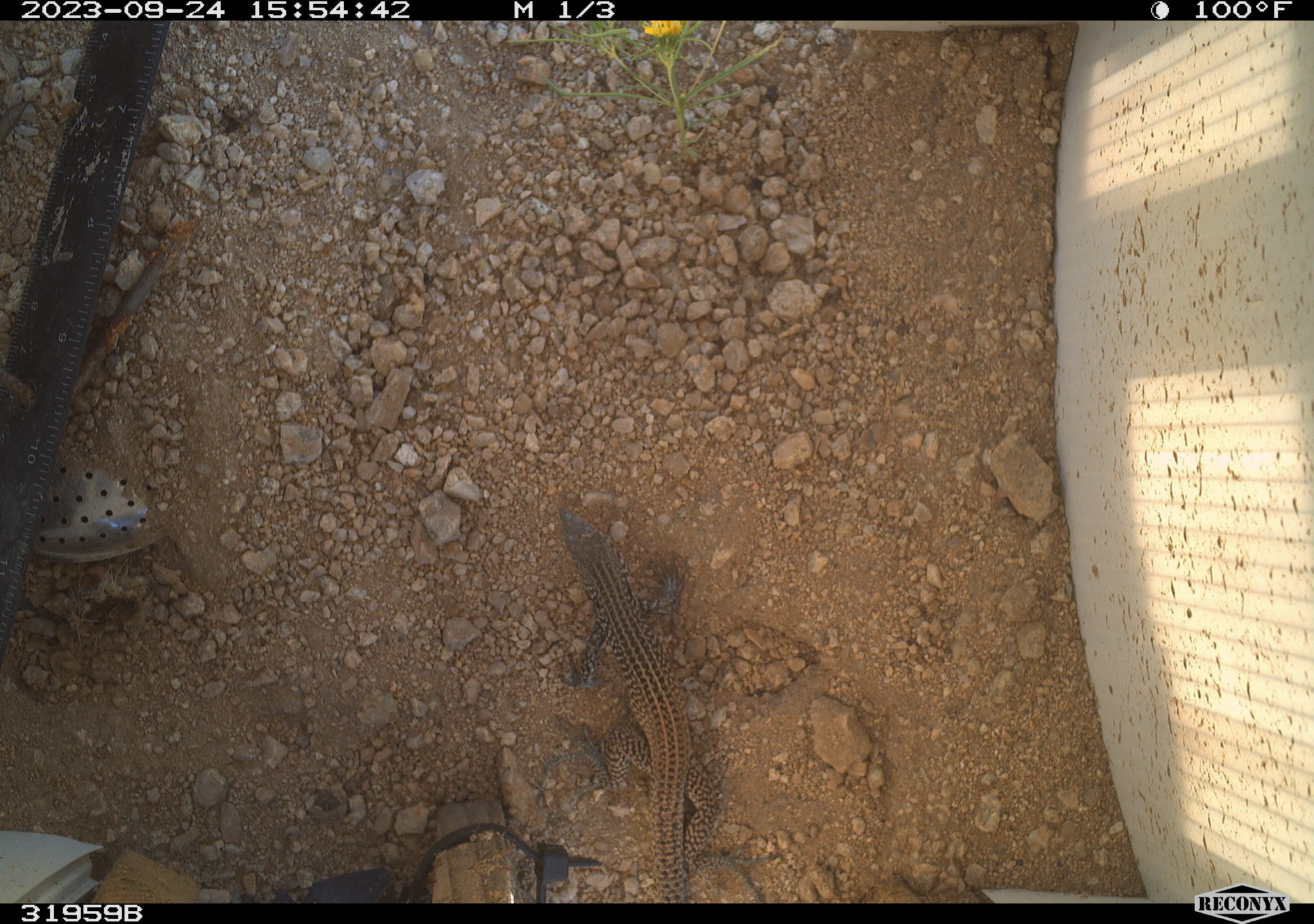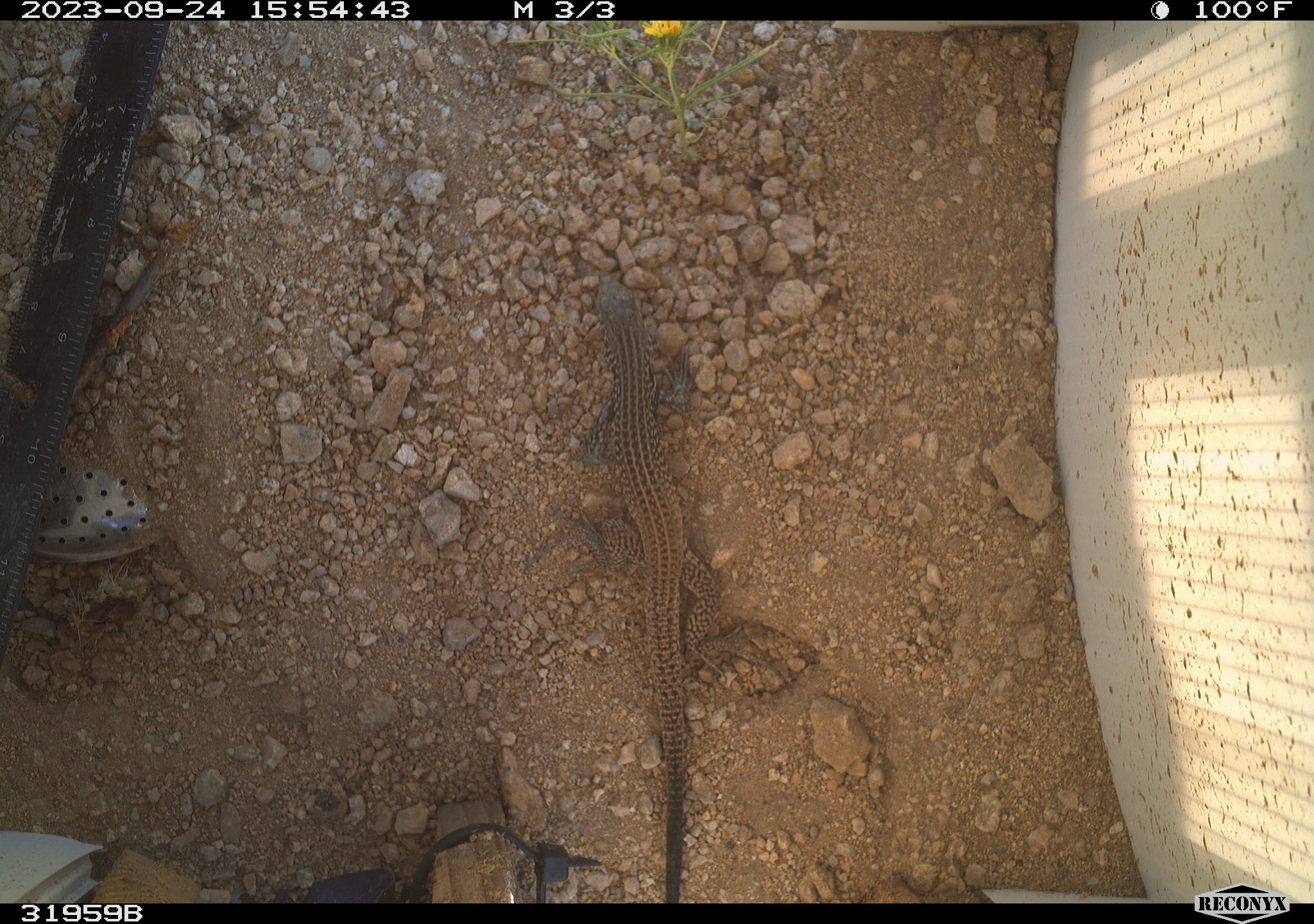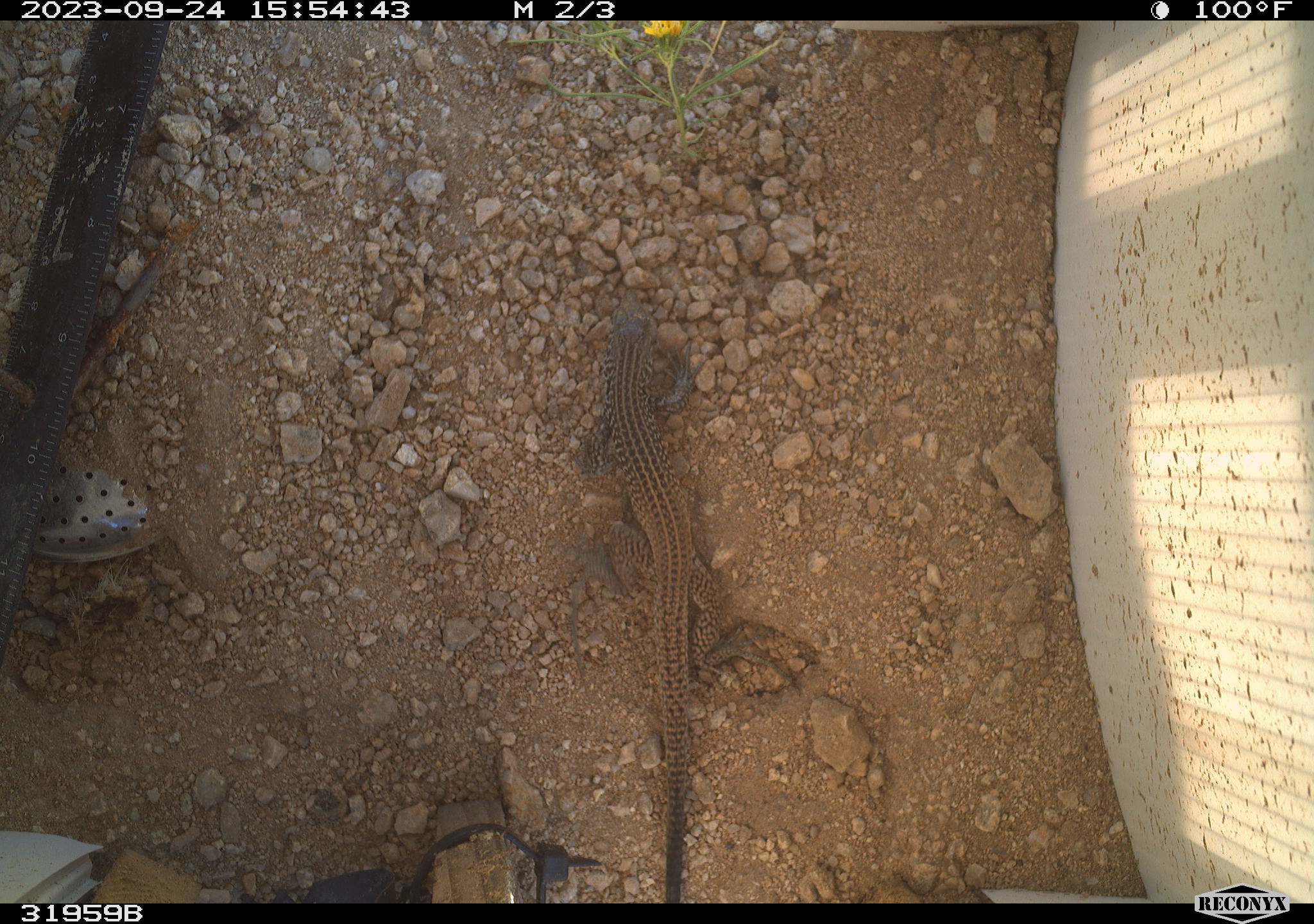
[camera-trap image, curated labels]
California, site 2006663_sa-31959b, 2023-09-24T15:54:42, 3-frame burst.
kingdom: Animalia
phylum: Chordata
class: Reptilia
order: Squamata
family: Teiidae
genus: Aspidoscelis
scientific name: Aspidoscelis tigris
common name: western whiptail